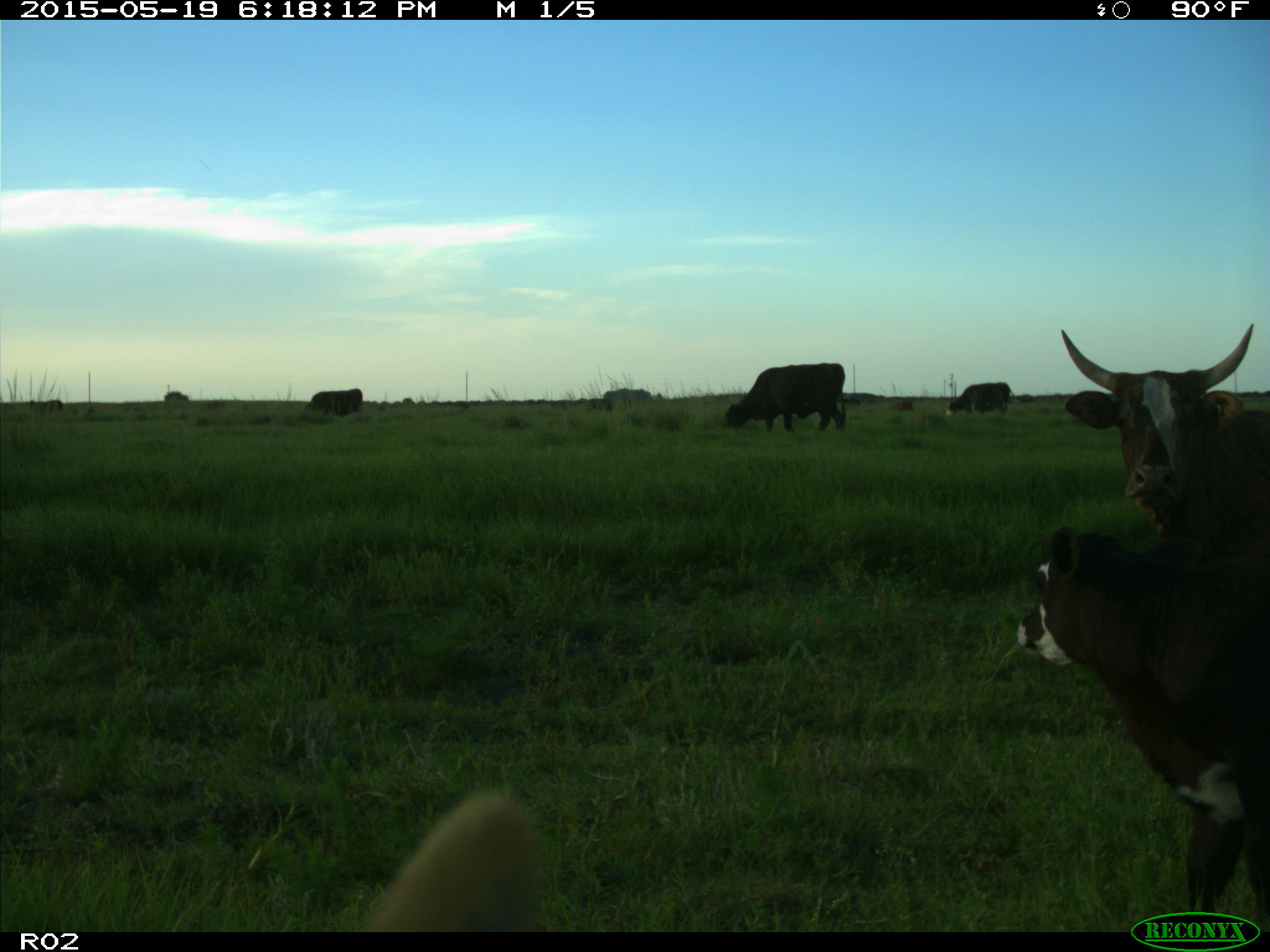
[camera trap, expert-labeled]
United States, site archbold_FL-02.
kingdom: Animalia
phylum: Chordata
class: Mammalia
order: Artiodactyla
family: Bovidae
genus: Bos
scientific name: Bos taurus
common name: domestic cow